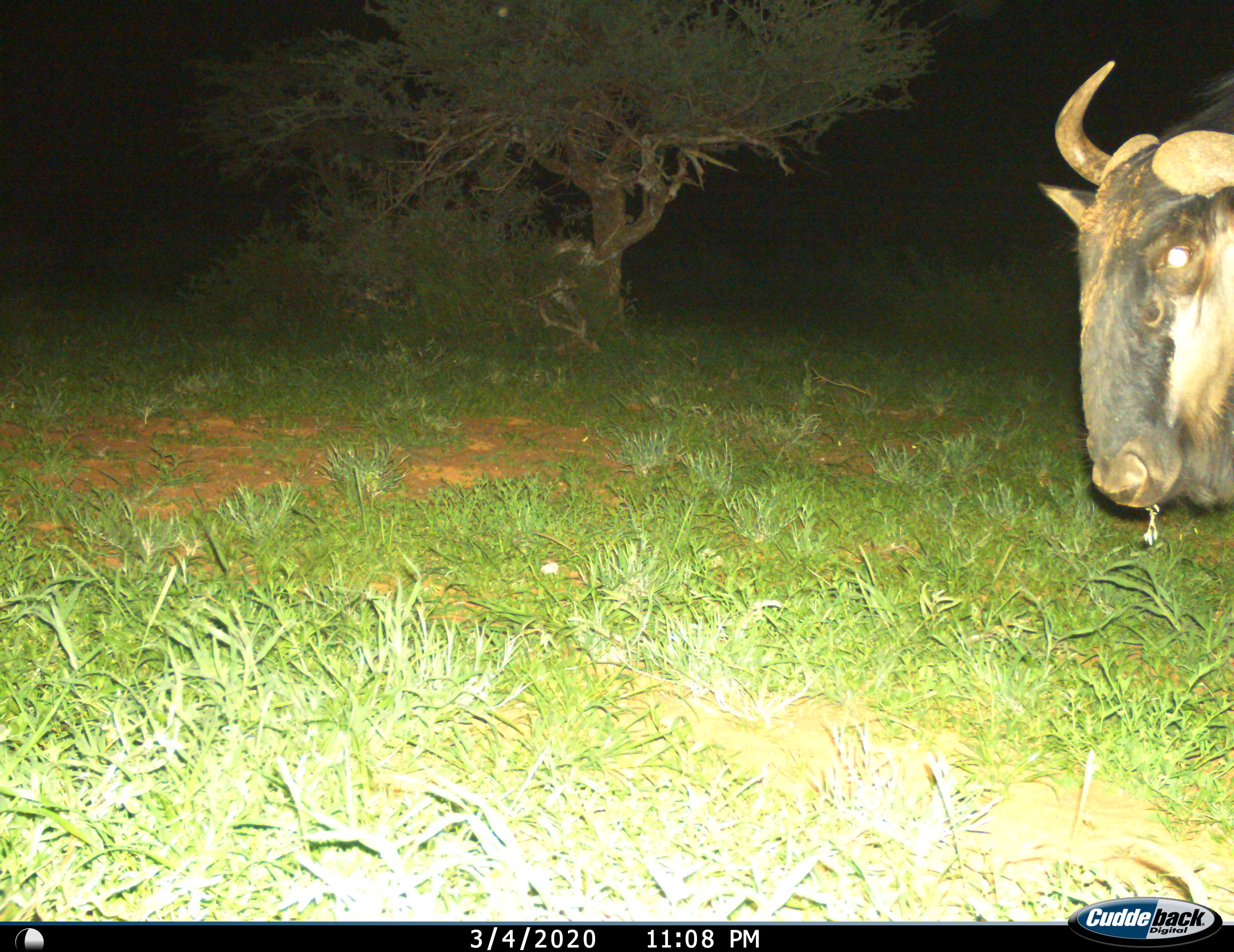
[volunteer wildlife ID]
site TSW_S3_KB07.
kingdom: Animalia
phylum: Chordata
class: Mammalia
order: Artiodactyla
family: Bovidae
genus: Connochaetes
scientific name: Connochaetes taurinus taurinus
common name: blue wildebeest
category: wildebeestblue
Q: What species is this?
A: Wildebeestblue (blue wildebeest) (Connochaetes taurinus taurinus).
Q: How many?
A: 1.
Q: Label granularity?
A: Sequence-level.